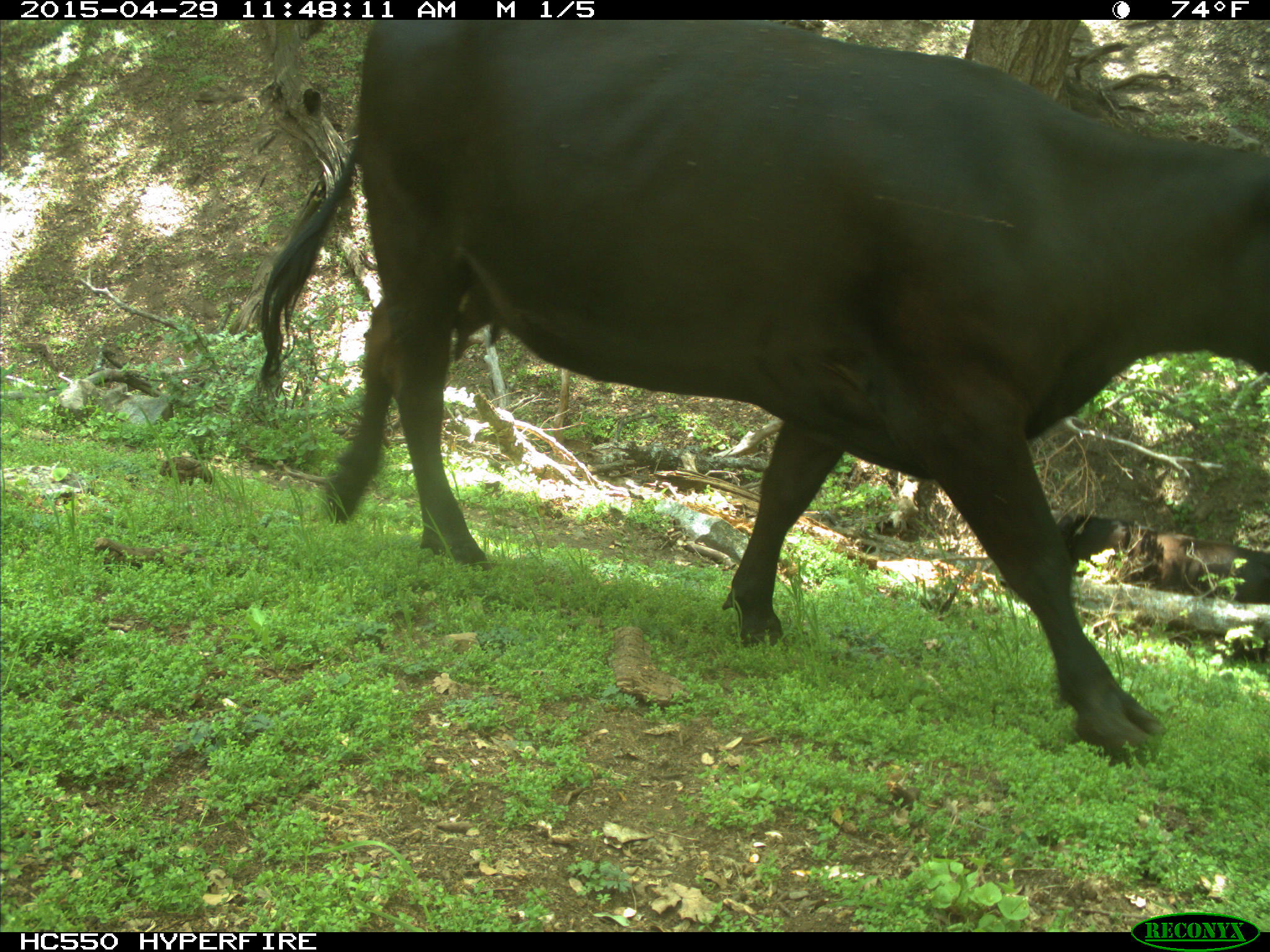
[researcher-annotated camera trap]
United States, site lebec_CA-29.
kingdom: Animalia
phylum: Chordata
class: Mammalia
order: Artiodactyla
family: Bovidae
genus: Bos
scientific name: Bos taurus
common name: domestic cow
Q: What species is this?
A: Bos taurus (domestic cow).